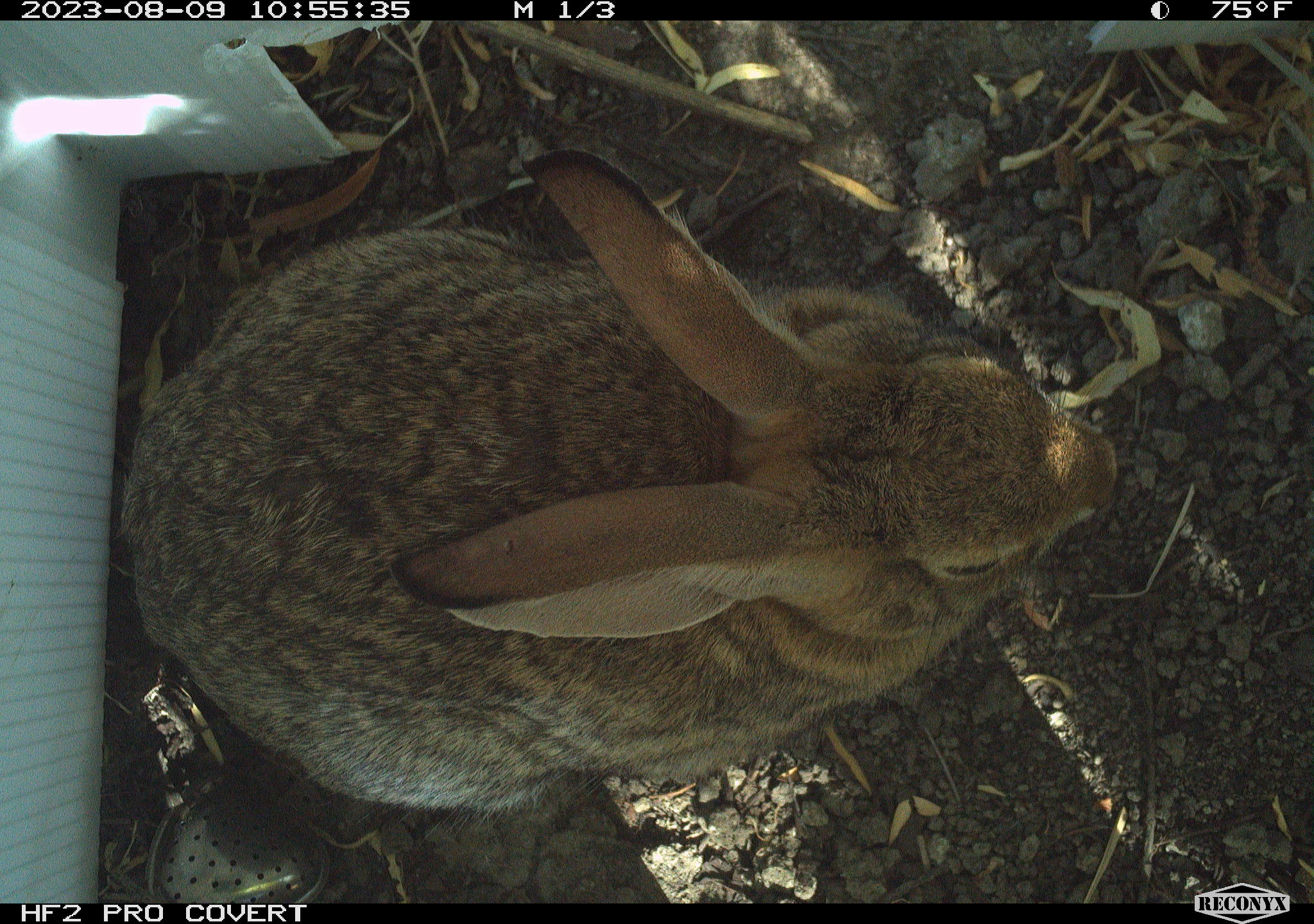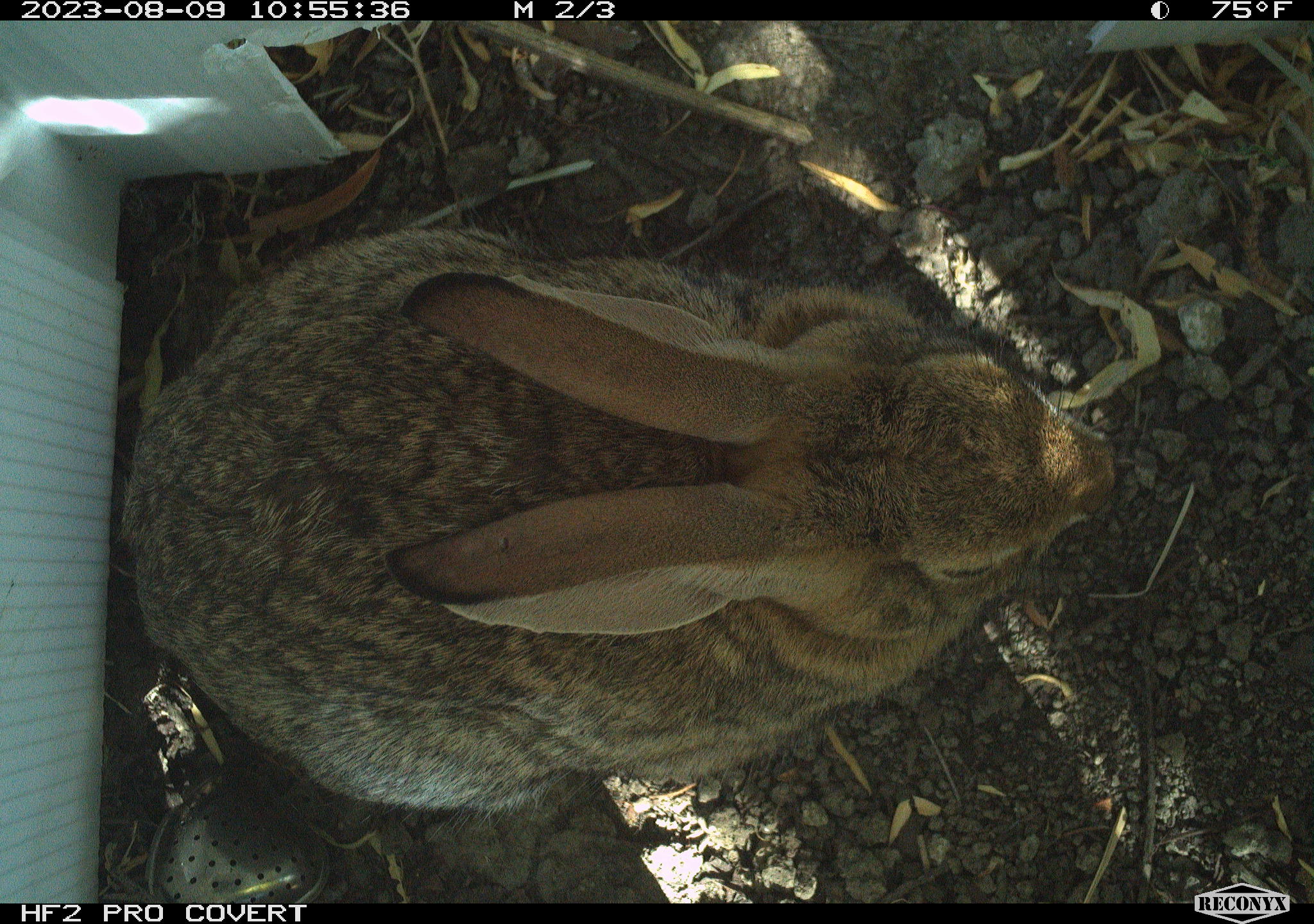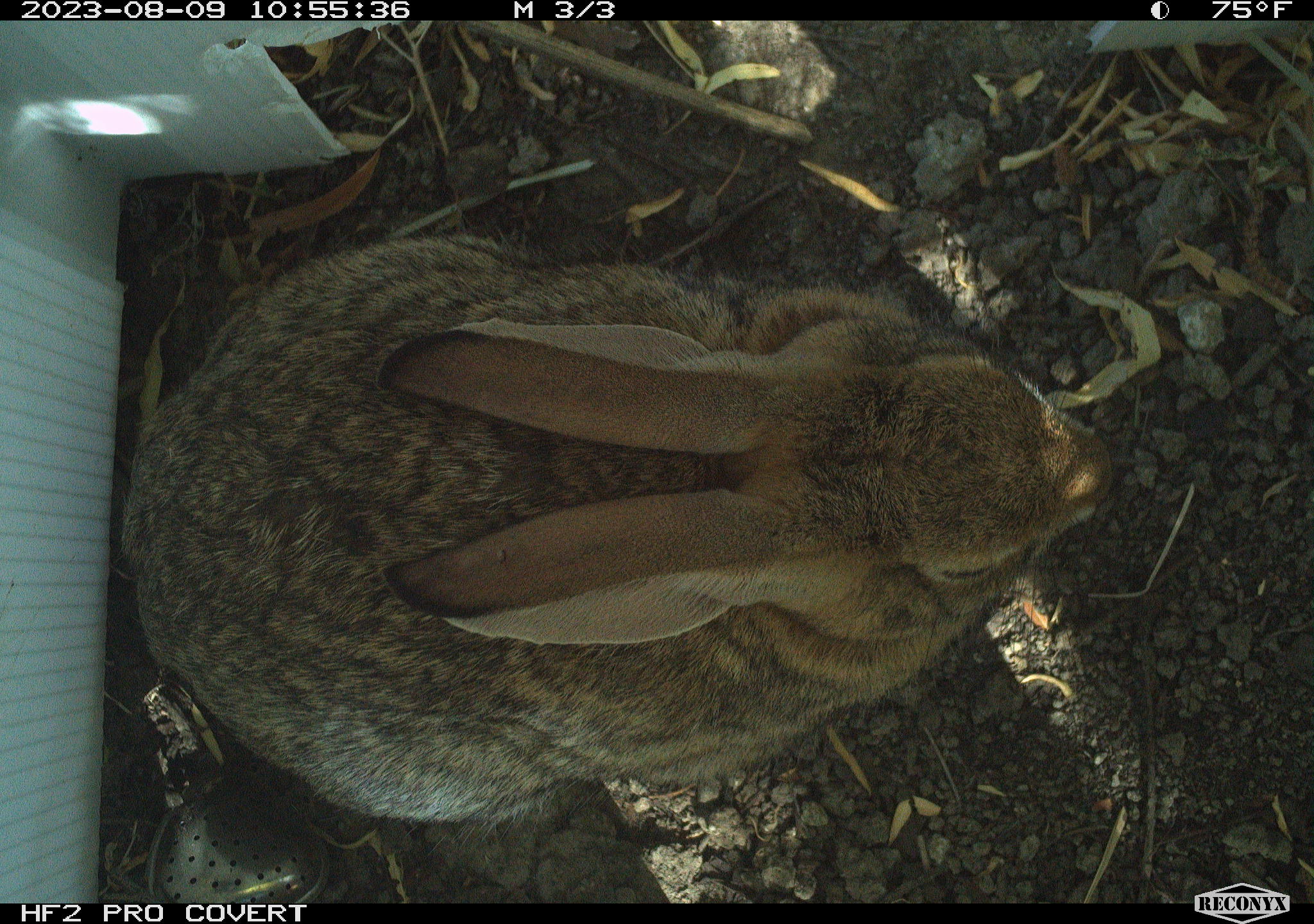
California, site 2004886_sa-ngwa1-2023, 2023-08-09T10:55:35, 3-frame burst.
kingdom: Animalia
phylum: Chordata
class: Mammalia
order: Lagomorpha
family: Leporidae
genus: Sylvilagus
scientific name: Sylvilagus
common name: cottontail rabbits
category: sylvilagus species